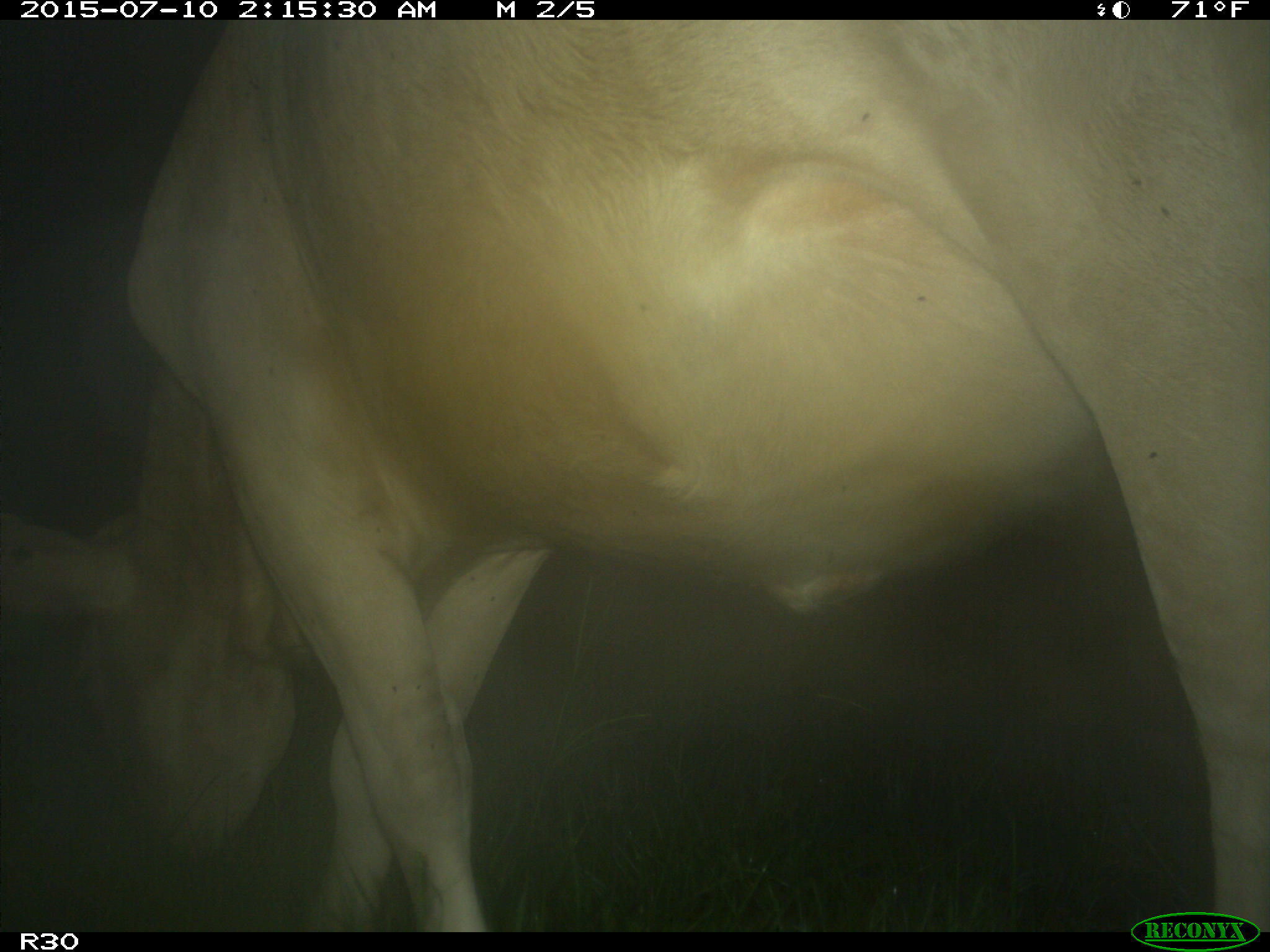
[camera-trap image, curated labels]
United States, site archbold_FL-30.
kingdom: Animalia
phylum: Chordata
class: Mammalia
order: Artiodactyla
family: Bovidae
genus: Bos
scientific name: Bos taurus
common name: domestic cow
Bos taurus (domestic cow).